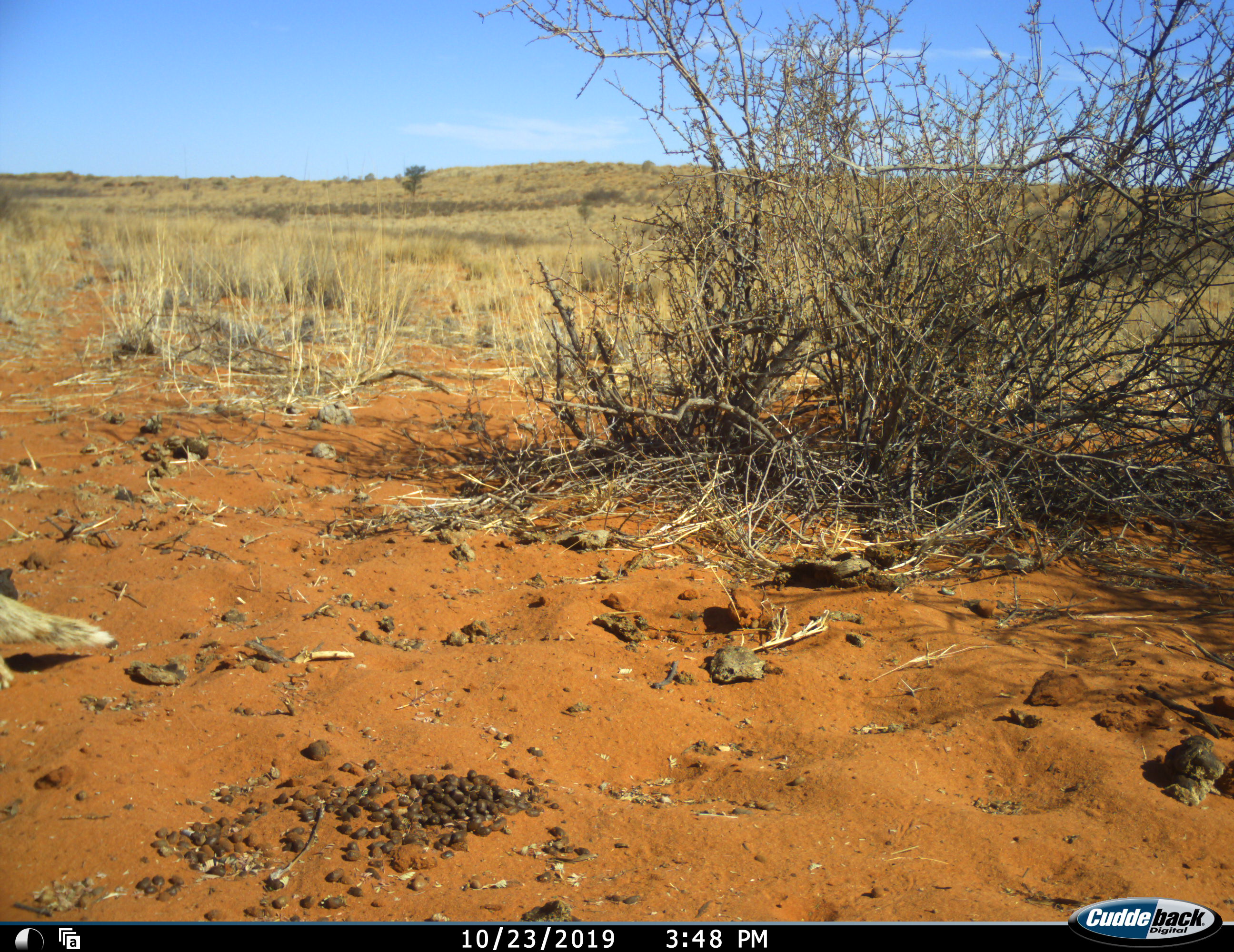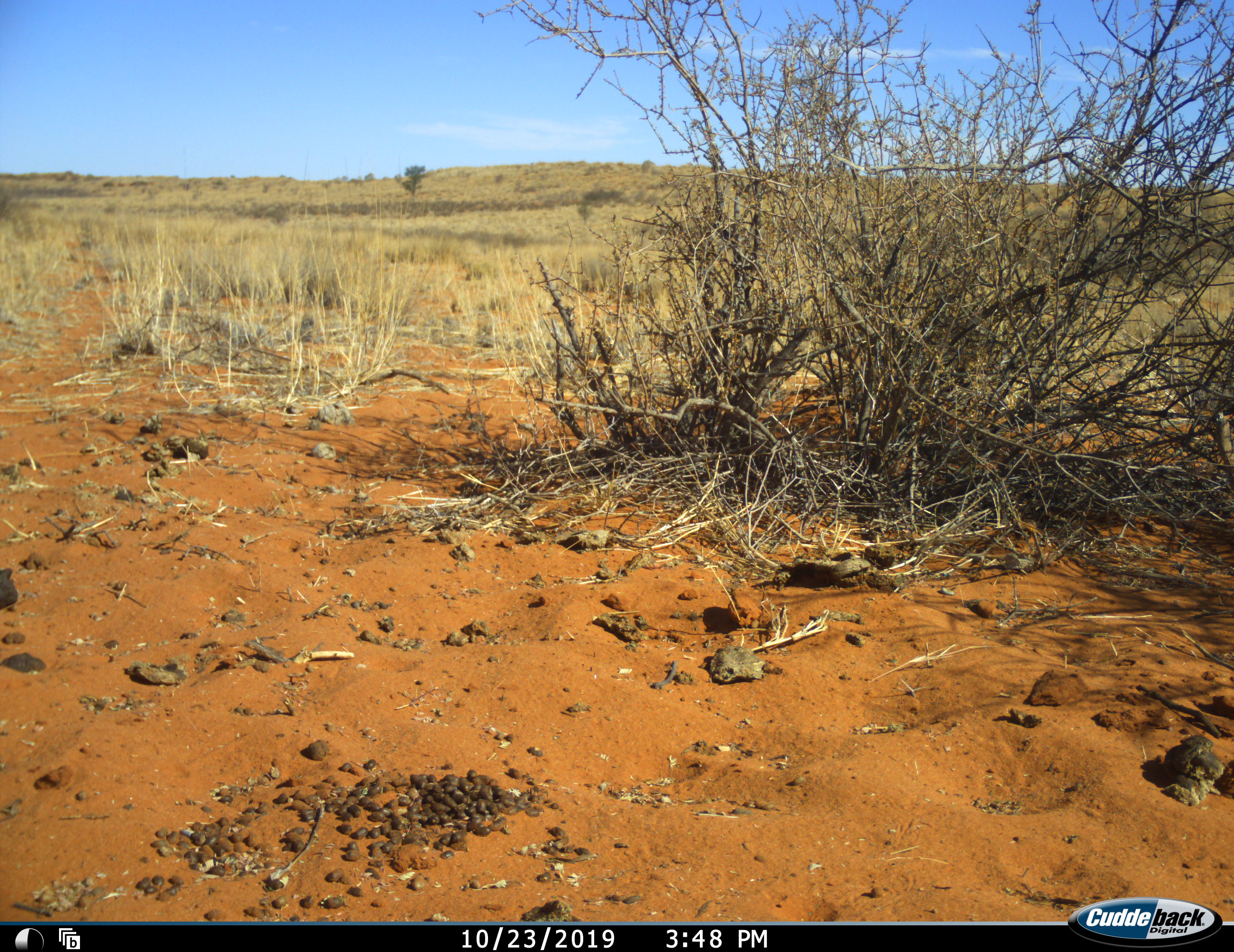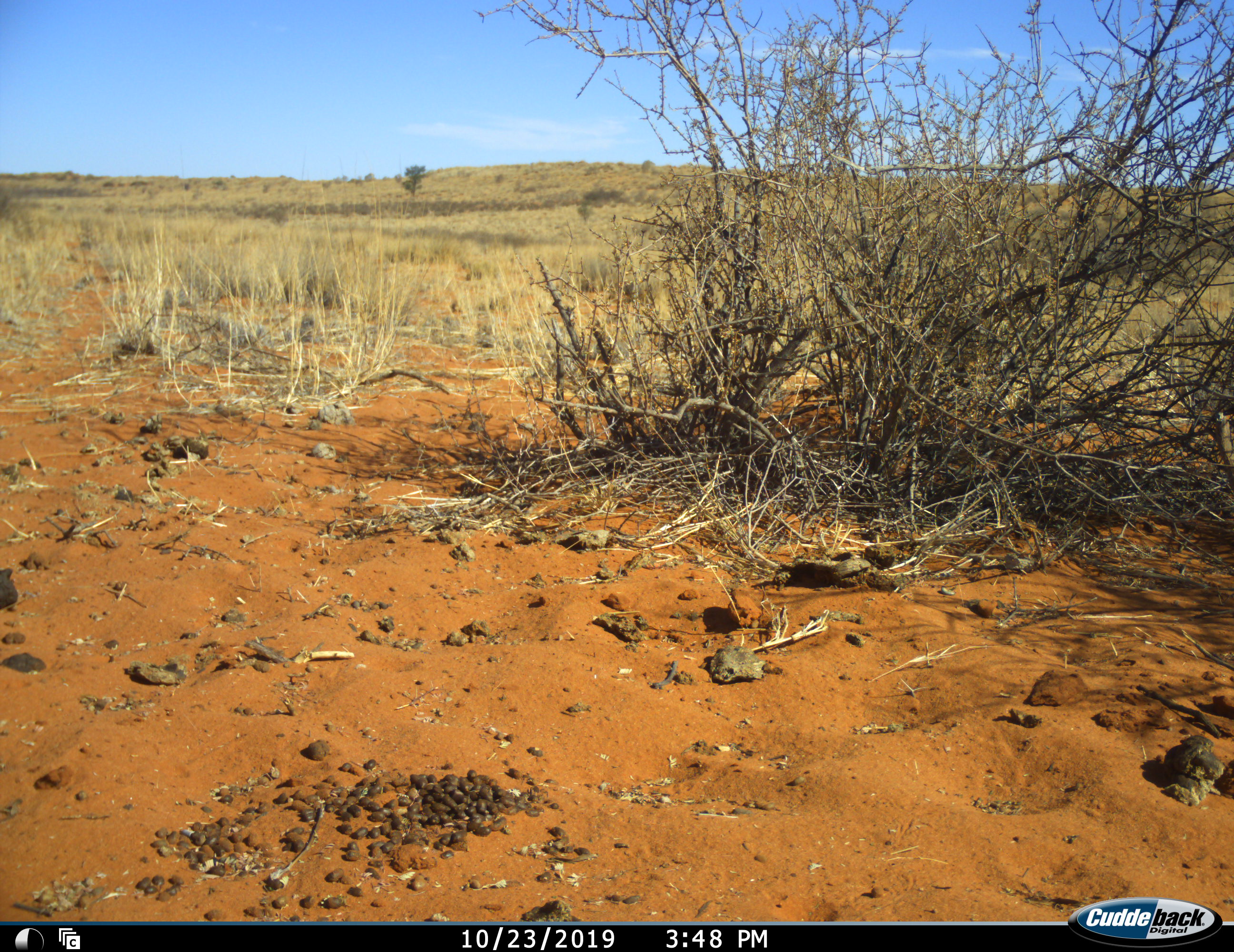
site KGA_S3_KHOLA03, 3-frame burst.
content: unidentified animal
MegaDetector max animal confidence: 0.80